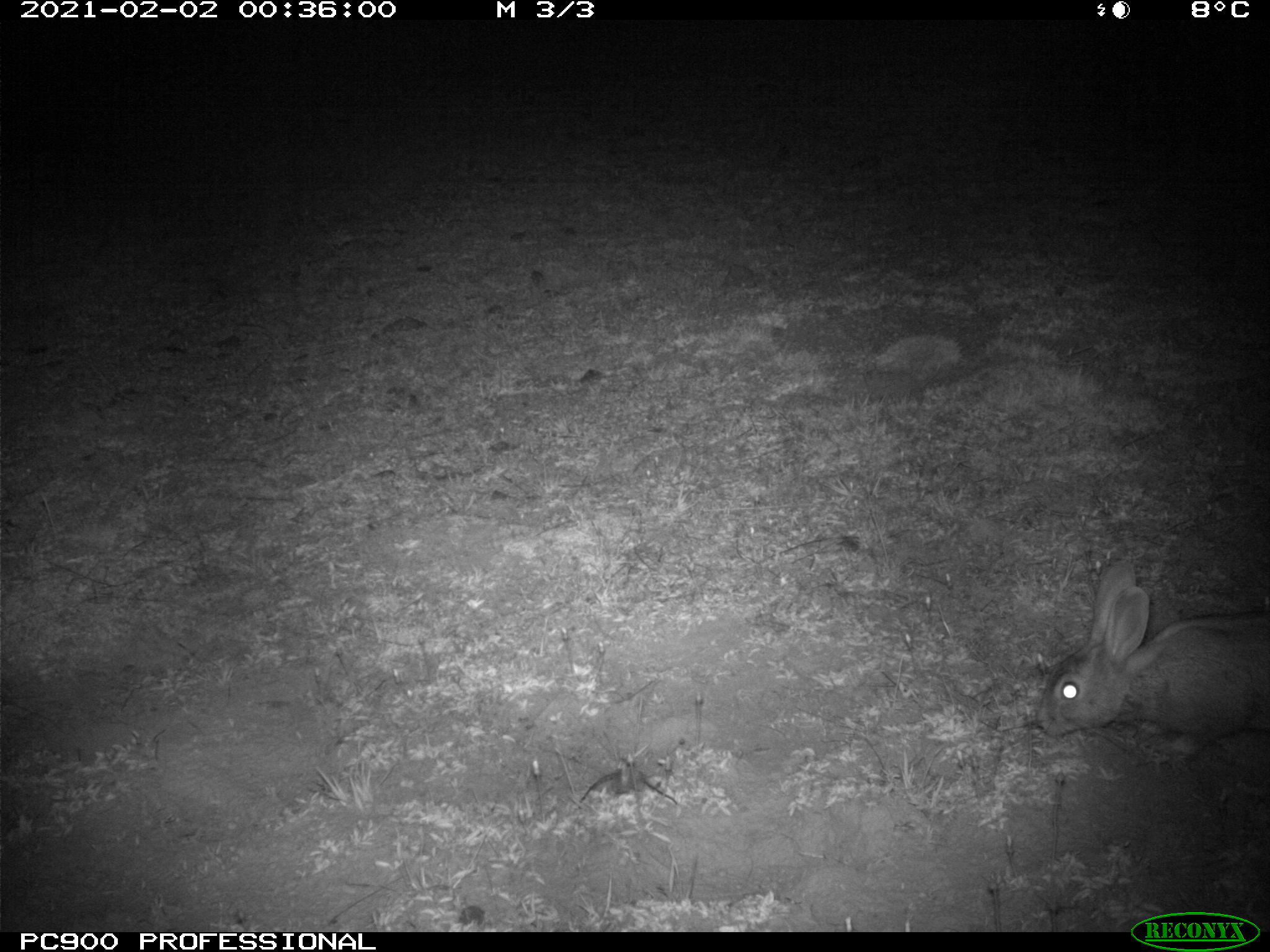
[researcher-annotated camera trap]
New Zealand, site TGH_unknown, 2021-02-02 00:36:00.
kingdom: Animalia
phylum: Chordata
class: Mammalia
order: Lagomorpha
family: Leporidae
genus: Oryctolagus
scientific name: Oryctolagus cuniculus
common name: european rabbit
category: rabbit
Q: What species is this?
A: Rabbit (european rabbit) (Oryctolagus cuniculus).